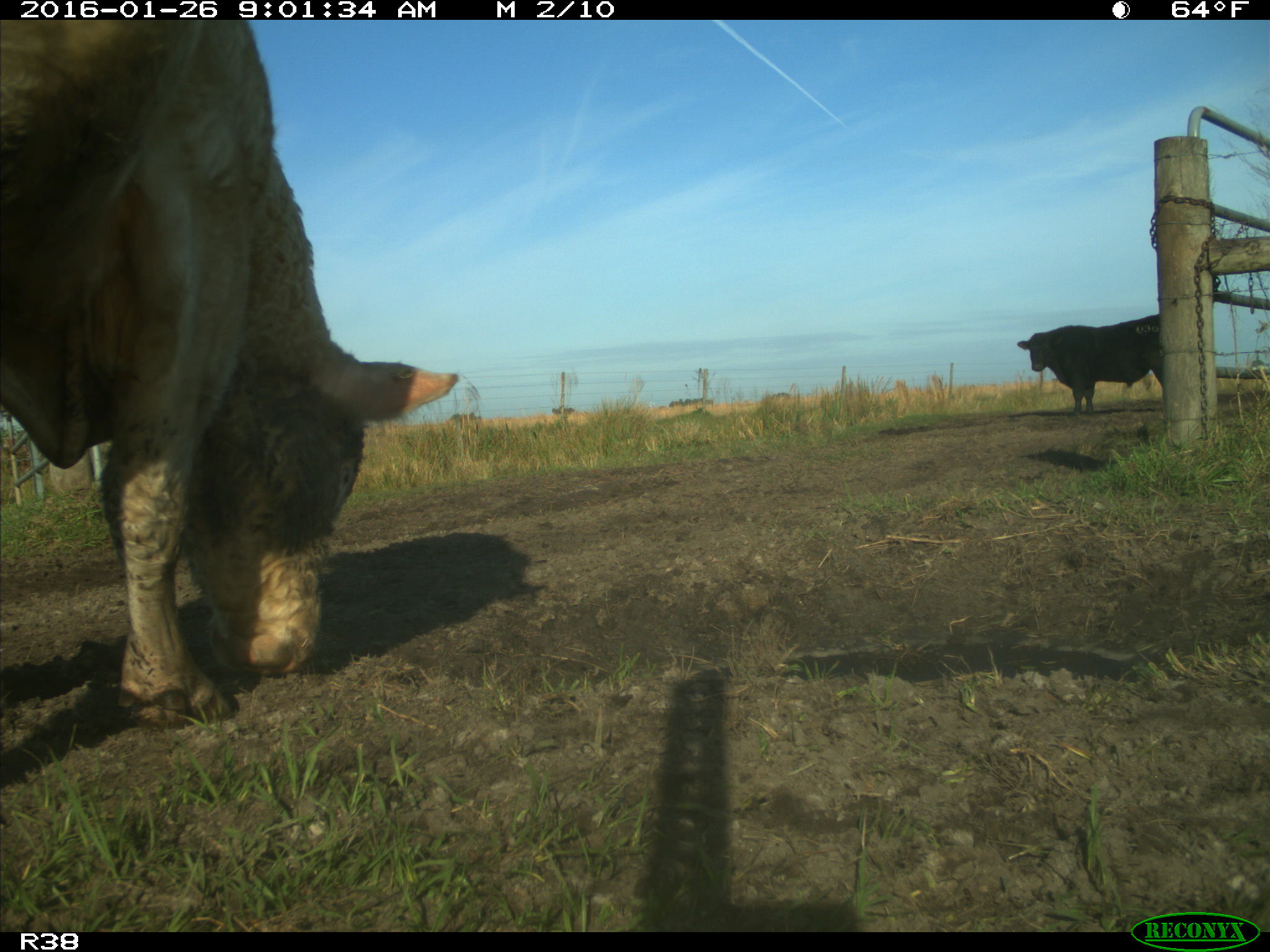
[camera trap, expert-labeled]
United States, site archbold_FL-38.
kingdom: Animalia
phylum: Chordata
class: Mammalia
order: Artiodactyla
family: Bovidae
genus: Bos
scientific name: Bos taurus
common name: domestic cow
Bos taurus (domestic cow).